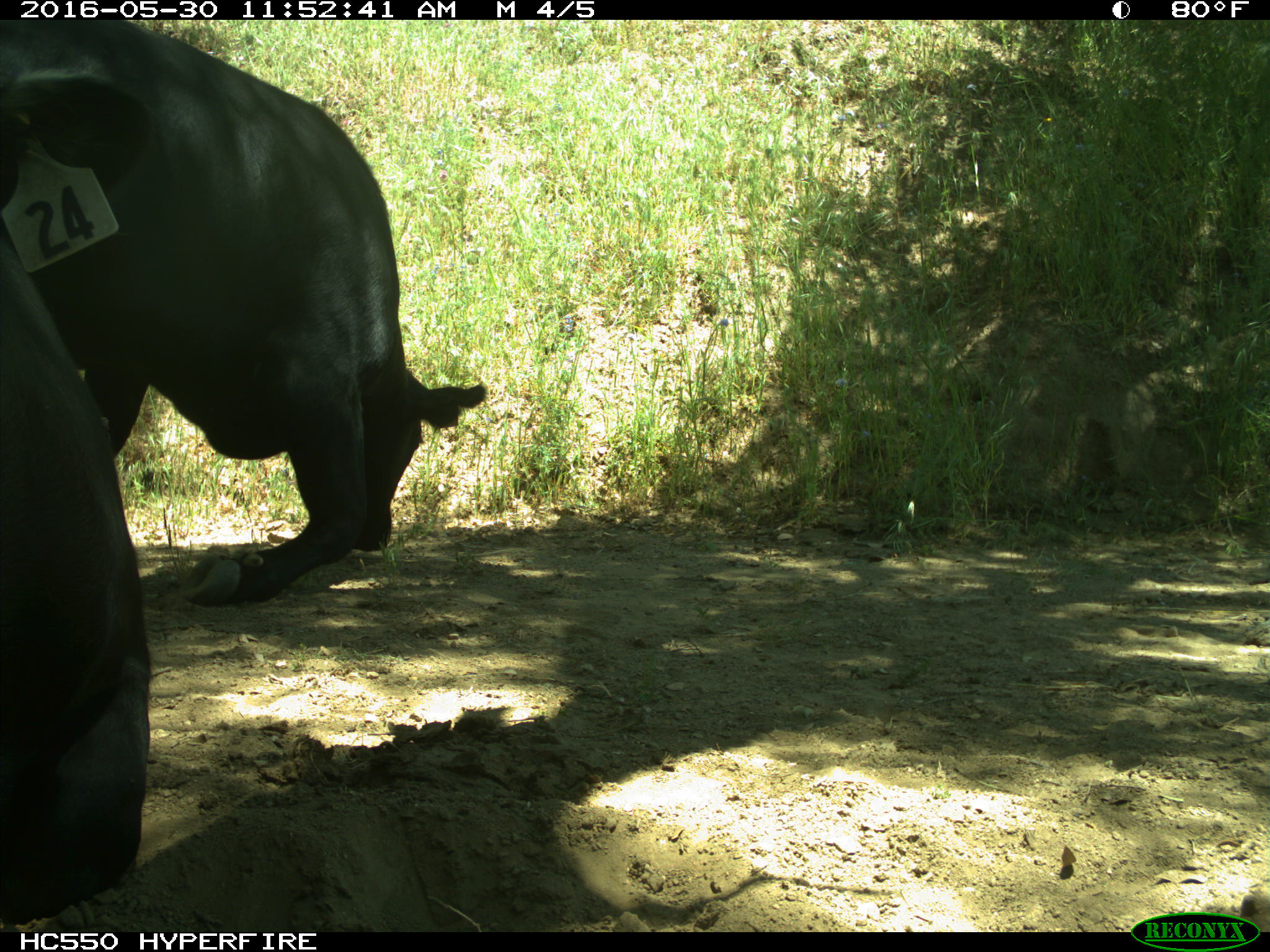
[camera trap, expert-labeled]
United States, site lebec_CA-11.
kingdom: Animalia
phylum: Chordata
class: Mammalia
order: Artiodactyla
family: Bovidae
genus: Bos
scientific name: Bos taurus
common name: domestic cow